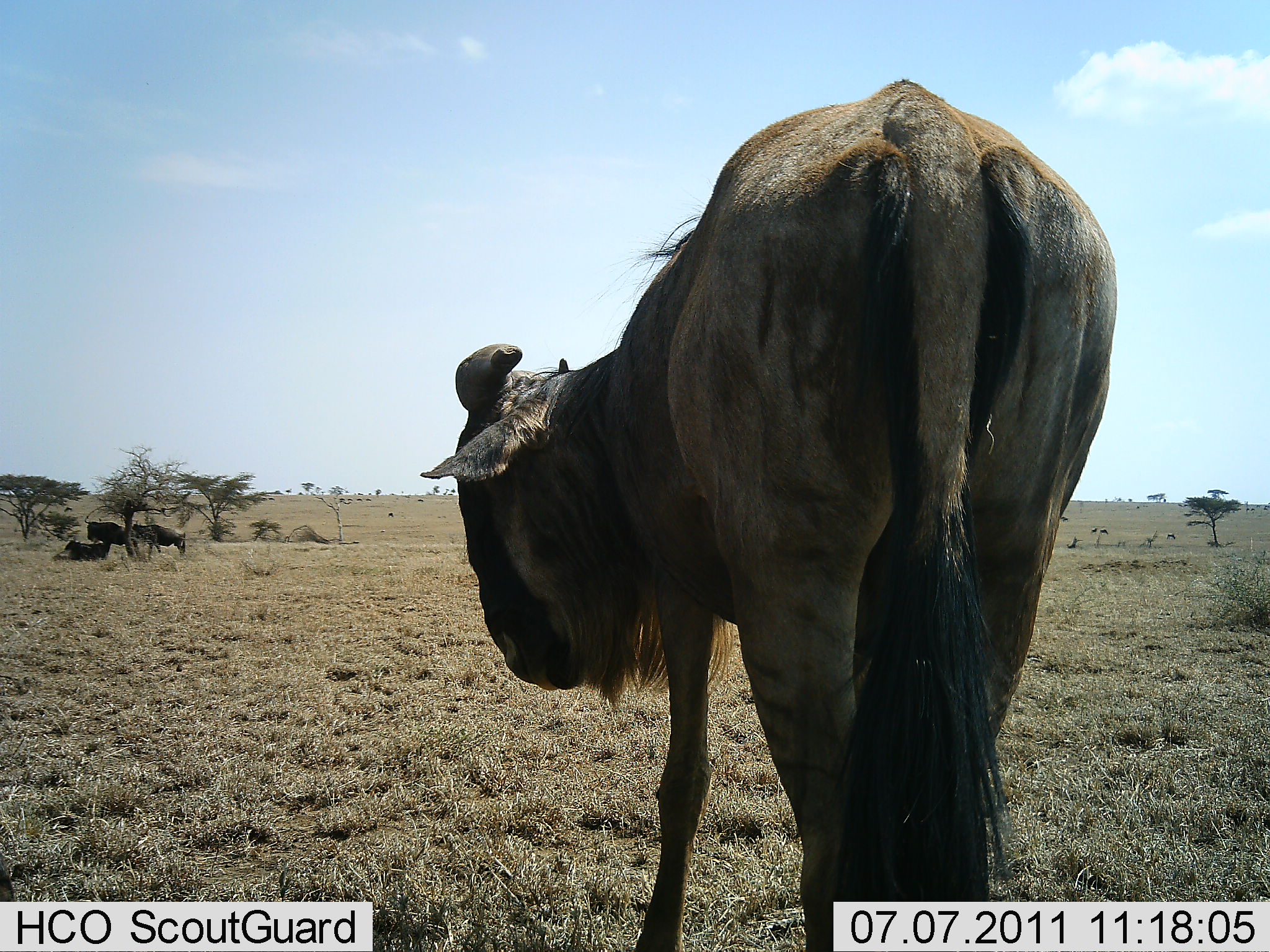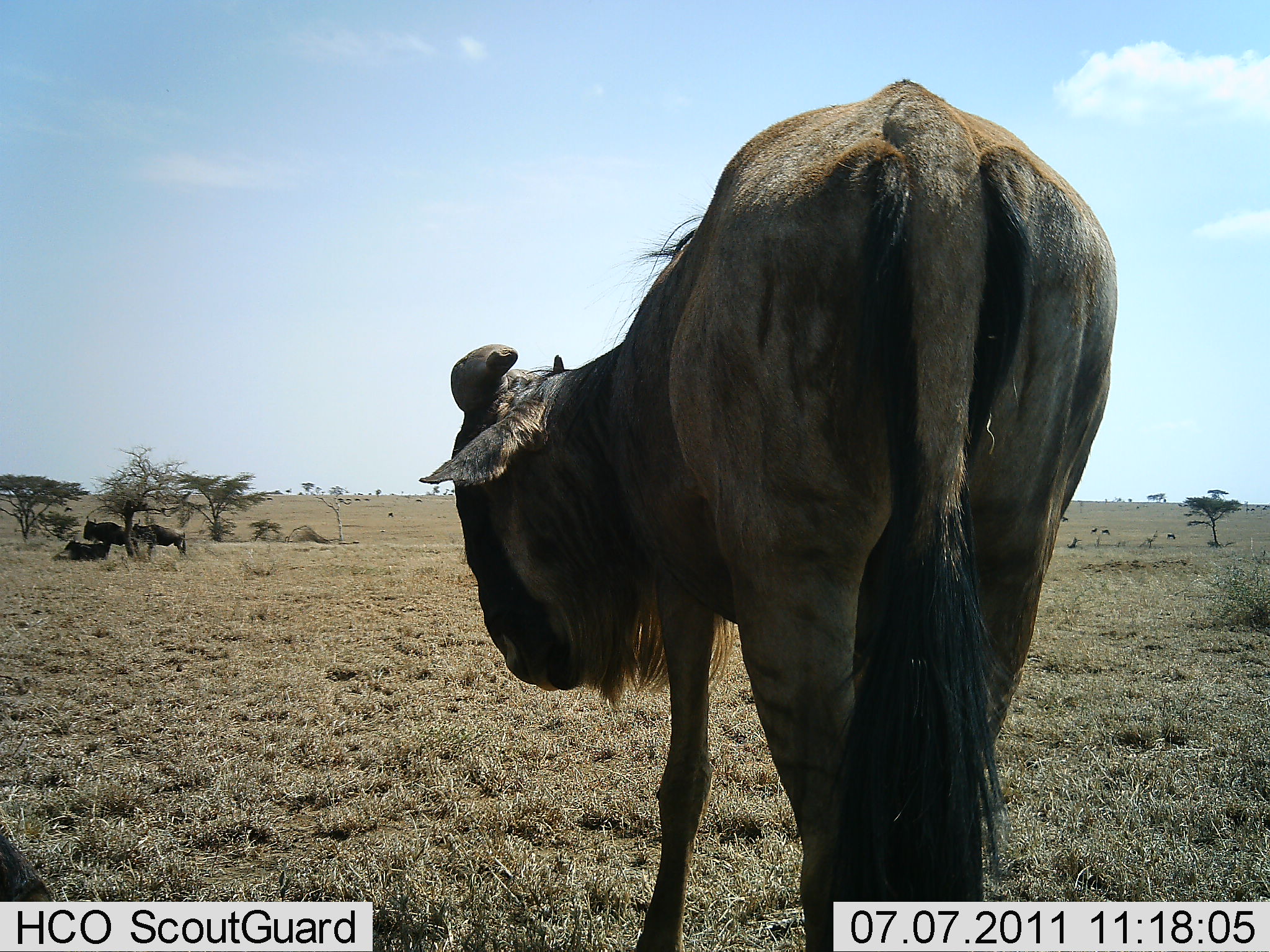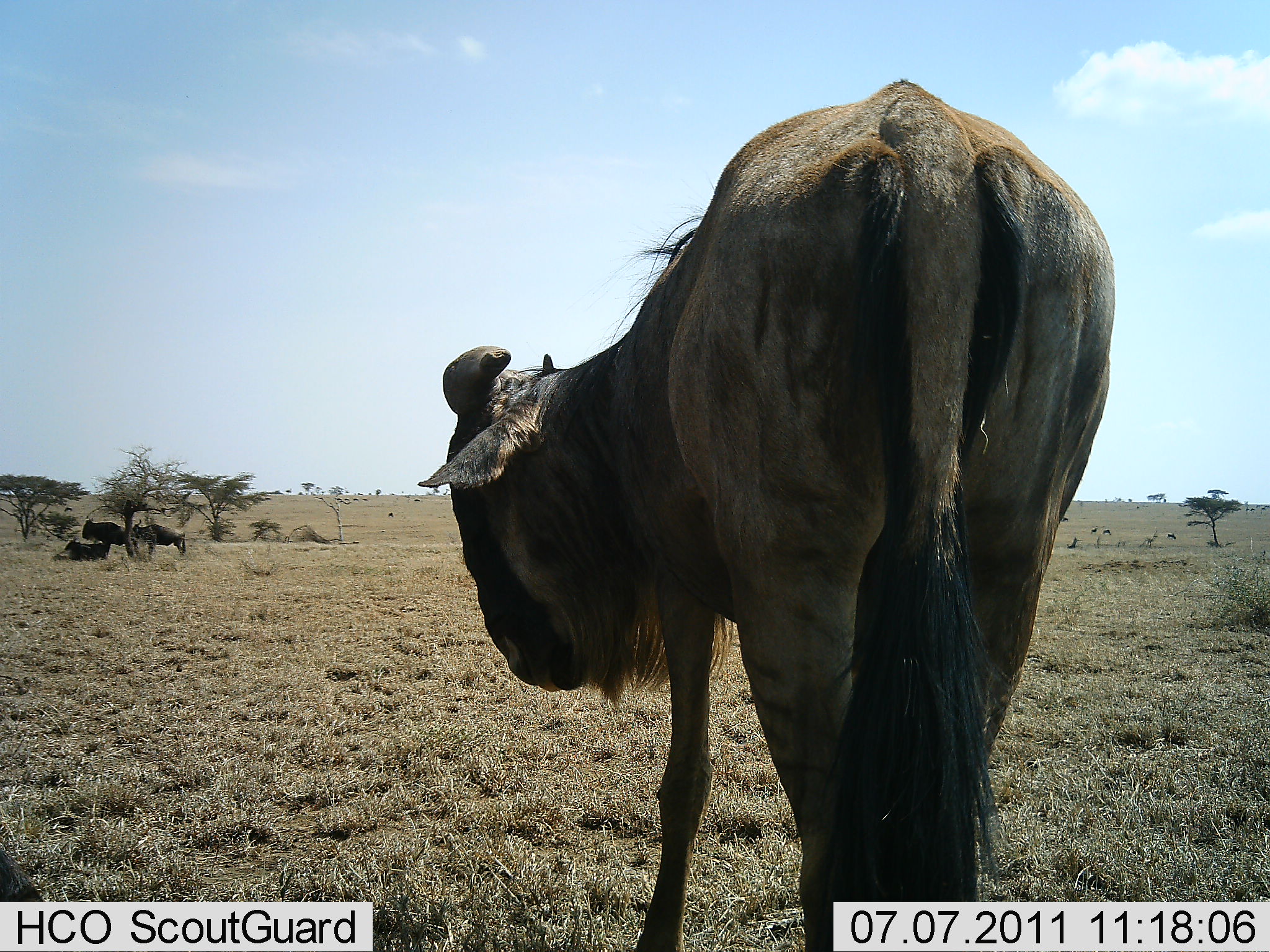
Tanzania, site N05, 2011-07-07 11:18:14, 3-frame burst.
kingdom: Animalia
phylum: Chordata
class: Mammalia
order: Artiodactyla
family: Bovidae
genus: Connochaetes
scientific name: Connochaetes taurinus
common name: blue wildebeest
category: wildebeest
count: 4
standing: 80%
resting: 90%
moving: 30%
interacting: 0%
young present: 0%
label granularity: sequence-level